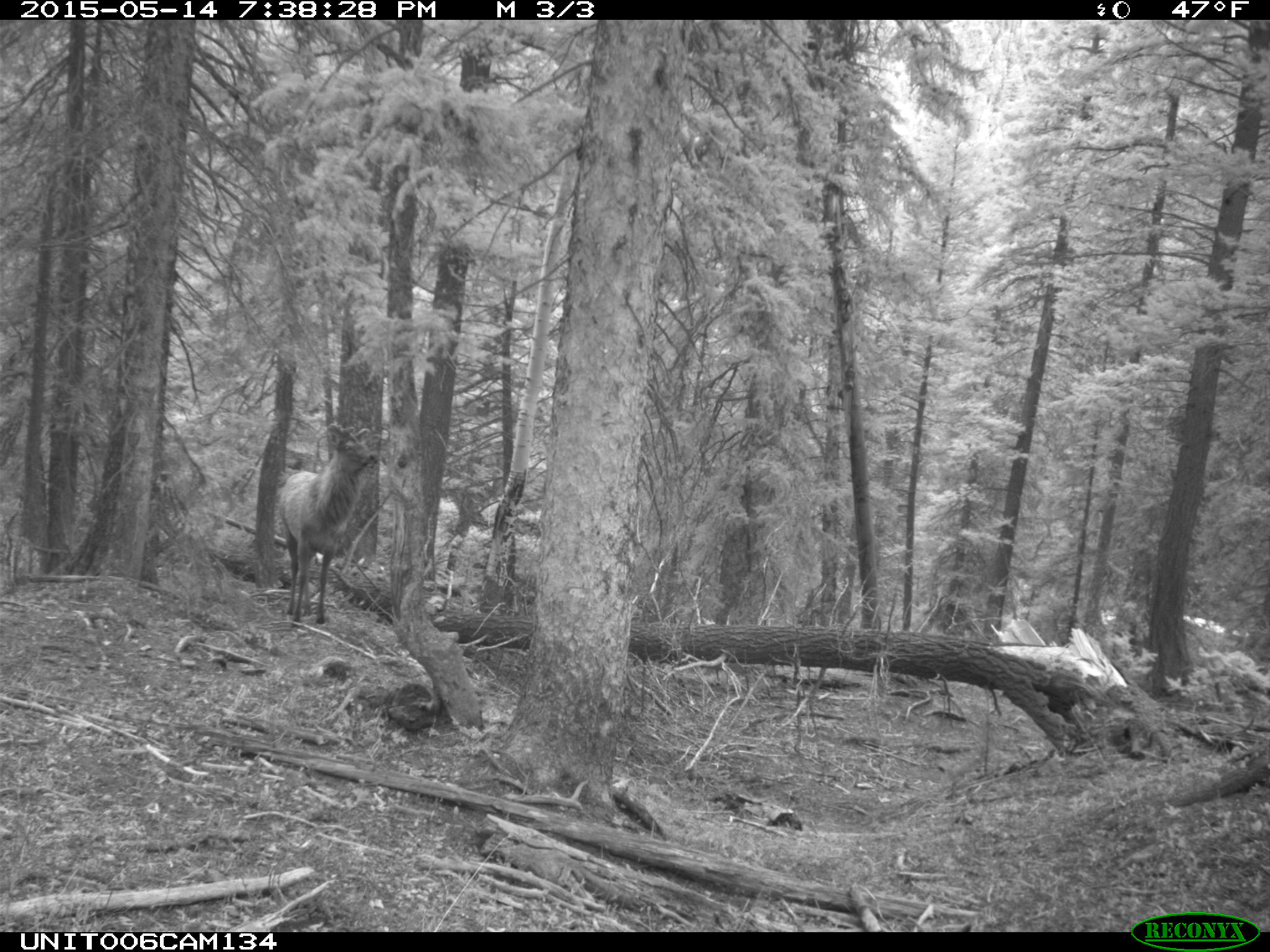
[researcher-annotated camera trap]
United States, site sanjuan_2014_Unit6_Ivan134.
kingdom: Animalia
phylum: Chordata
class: Mammalia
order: Artiodactyla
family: Cervidae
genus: Cervus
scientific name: Cervus elaphus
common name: red deer